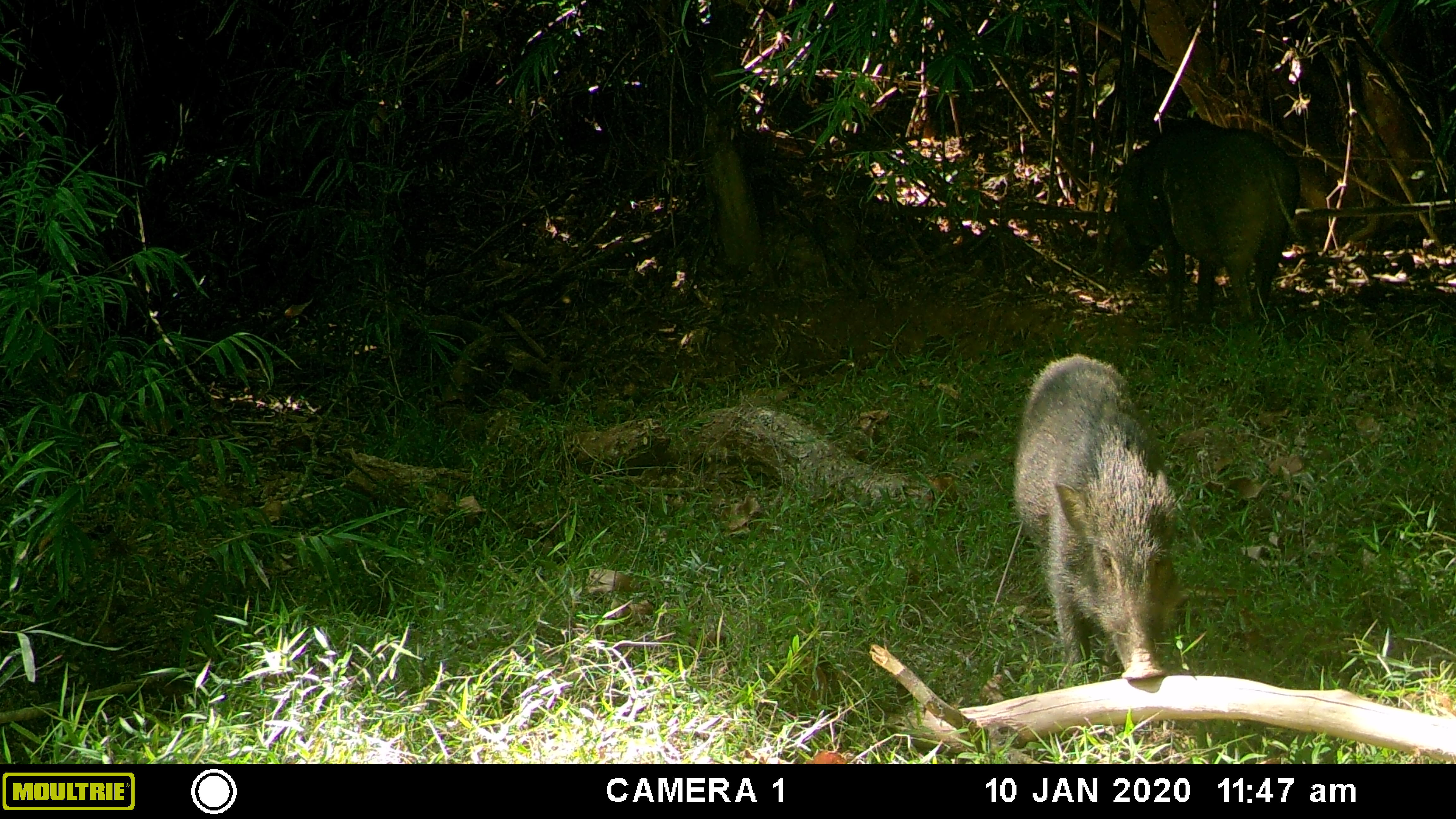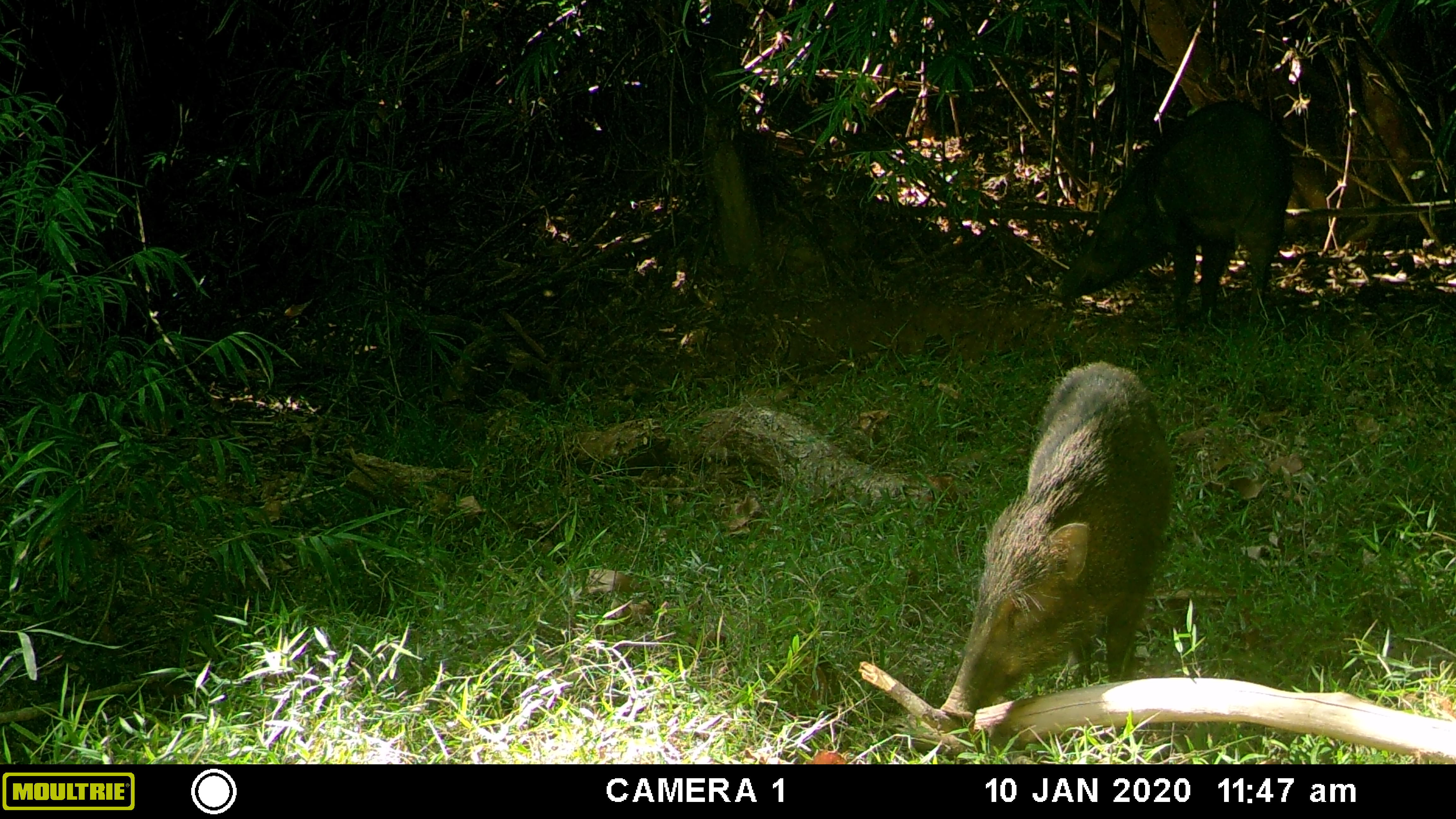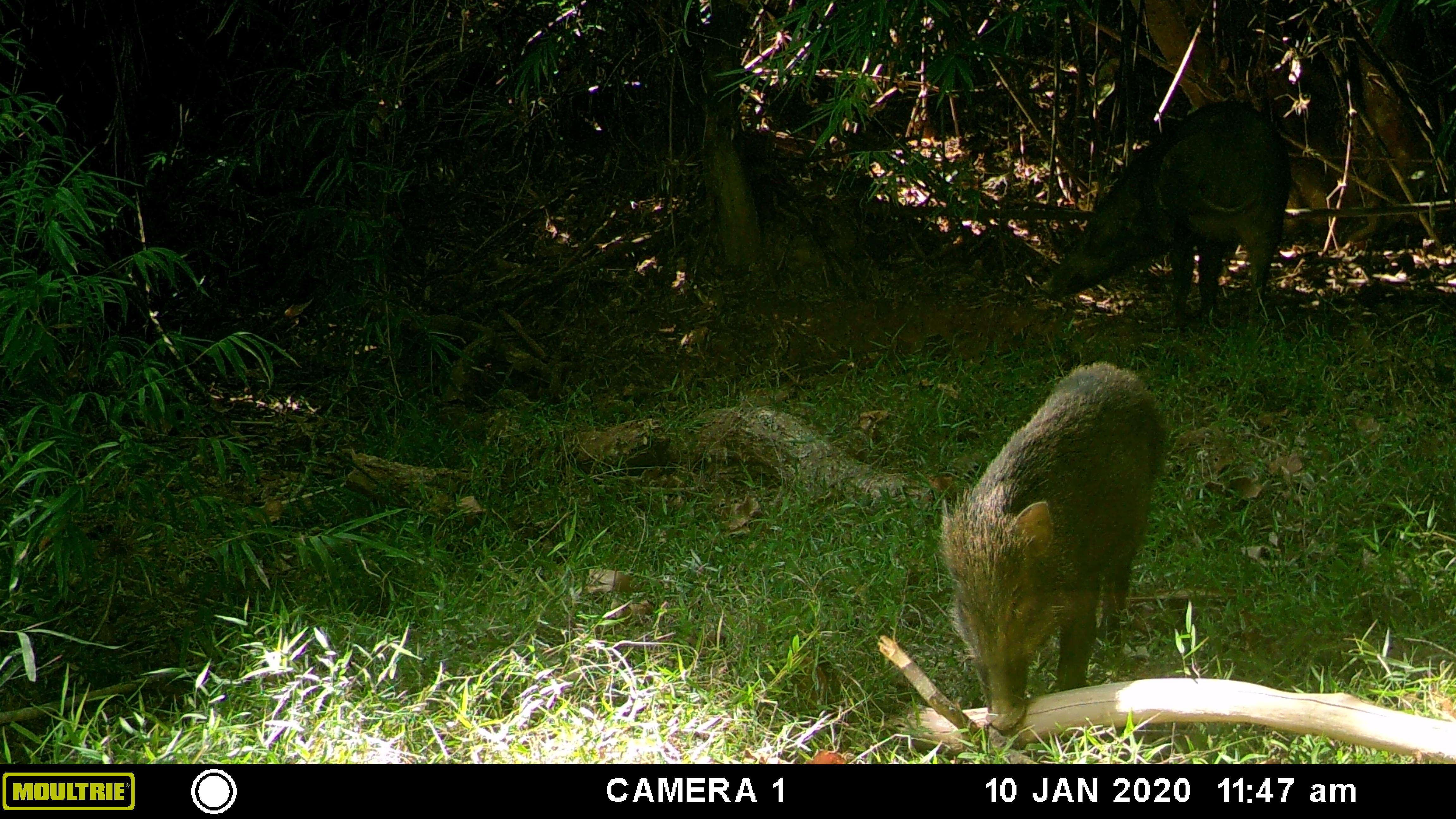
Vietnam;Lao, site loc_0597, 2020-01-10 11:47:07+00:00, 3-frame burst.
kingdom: Animalia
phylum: Chordata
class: Mammalia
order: Artiodactyla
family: Suidae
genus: Sus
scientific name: Sus scrofa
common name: eurasian wild pig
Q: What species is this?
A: Eurasian wild pig (Sus scrofa).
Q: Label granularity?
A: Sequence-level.